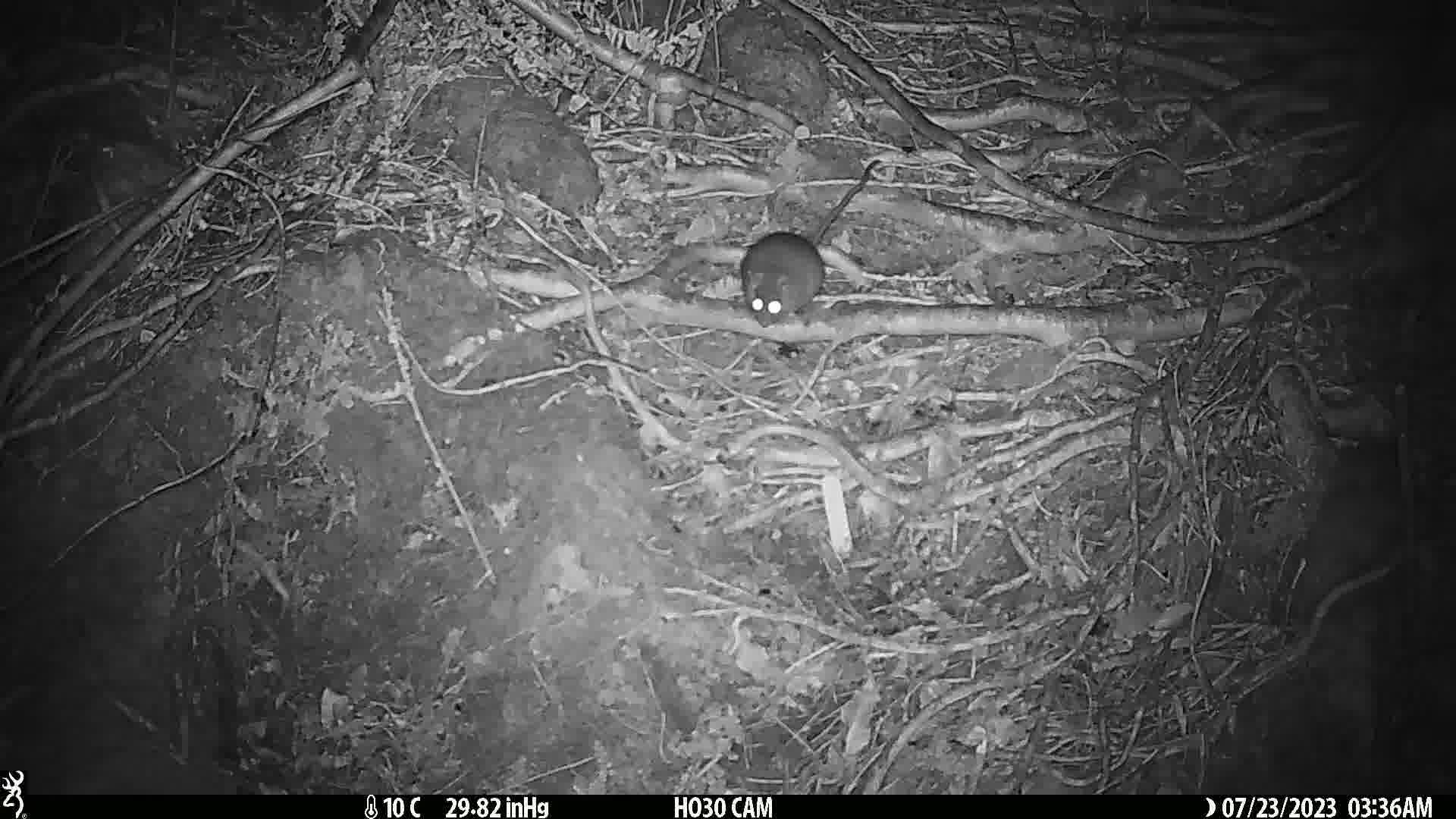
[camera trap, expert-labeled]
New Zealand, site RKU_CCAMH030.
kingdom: Animalia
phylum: Chordata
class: Mammalia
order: Rodentia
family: Muridae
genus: Rattus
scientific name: Rattus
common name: rat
Rat (Rattus).